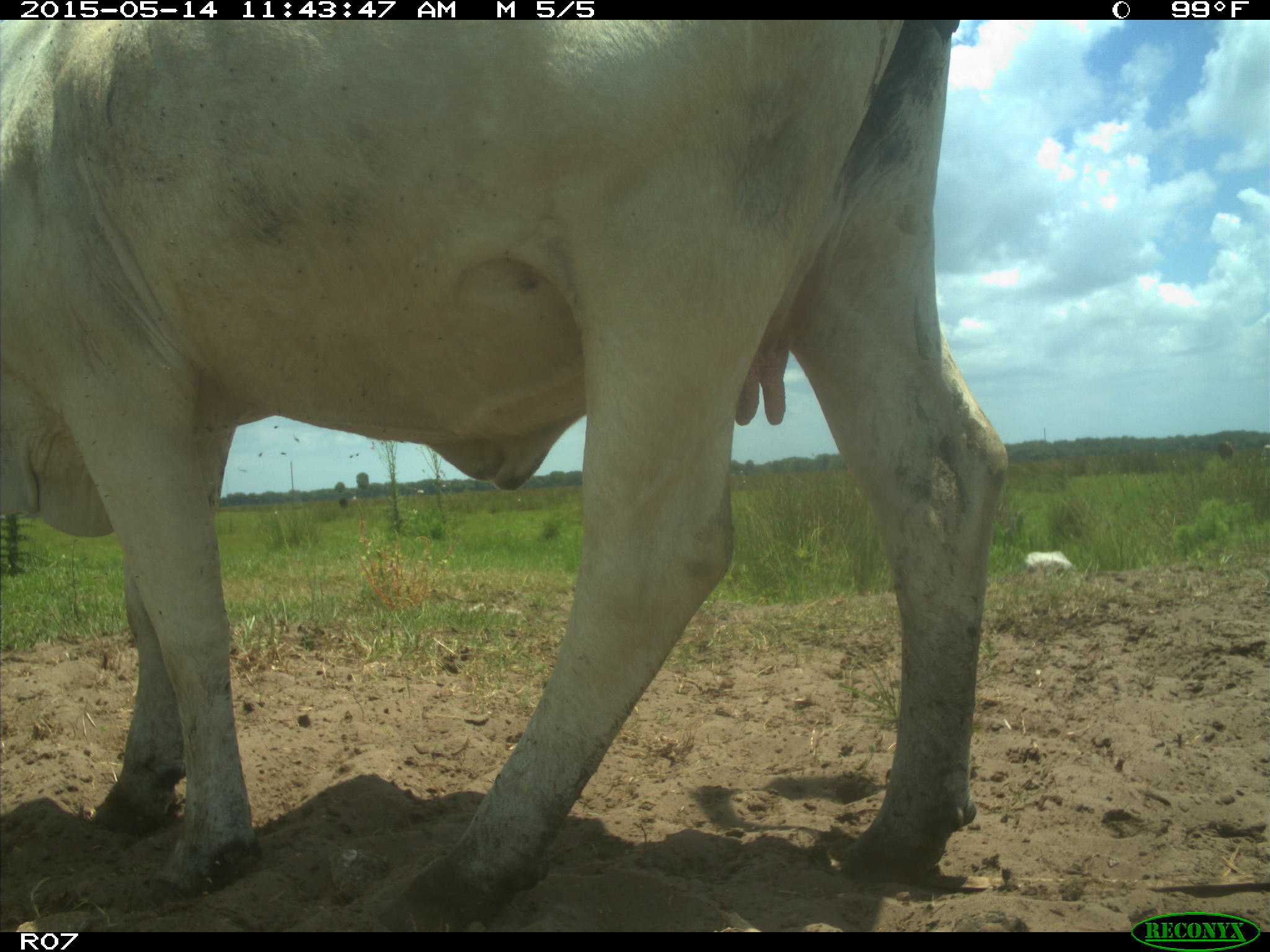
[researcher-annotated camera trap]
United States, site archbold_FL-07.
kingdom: Animalia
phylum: Chordata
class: Mammalia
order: Artiodactyla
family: Bovidae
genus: Bos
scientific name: Bos taurus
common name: domestic cow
Bos taurus (domestic cow).